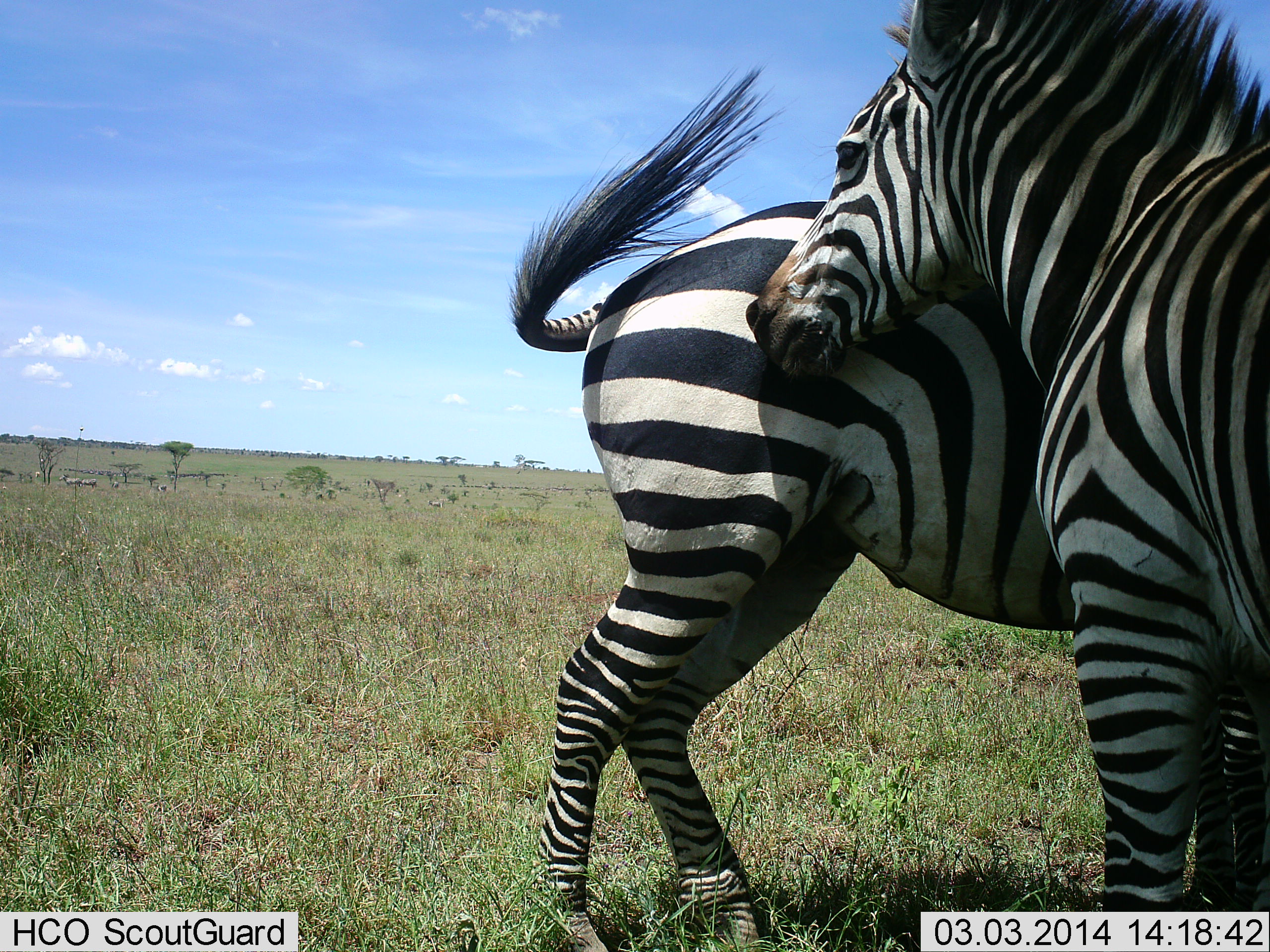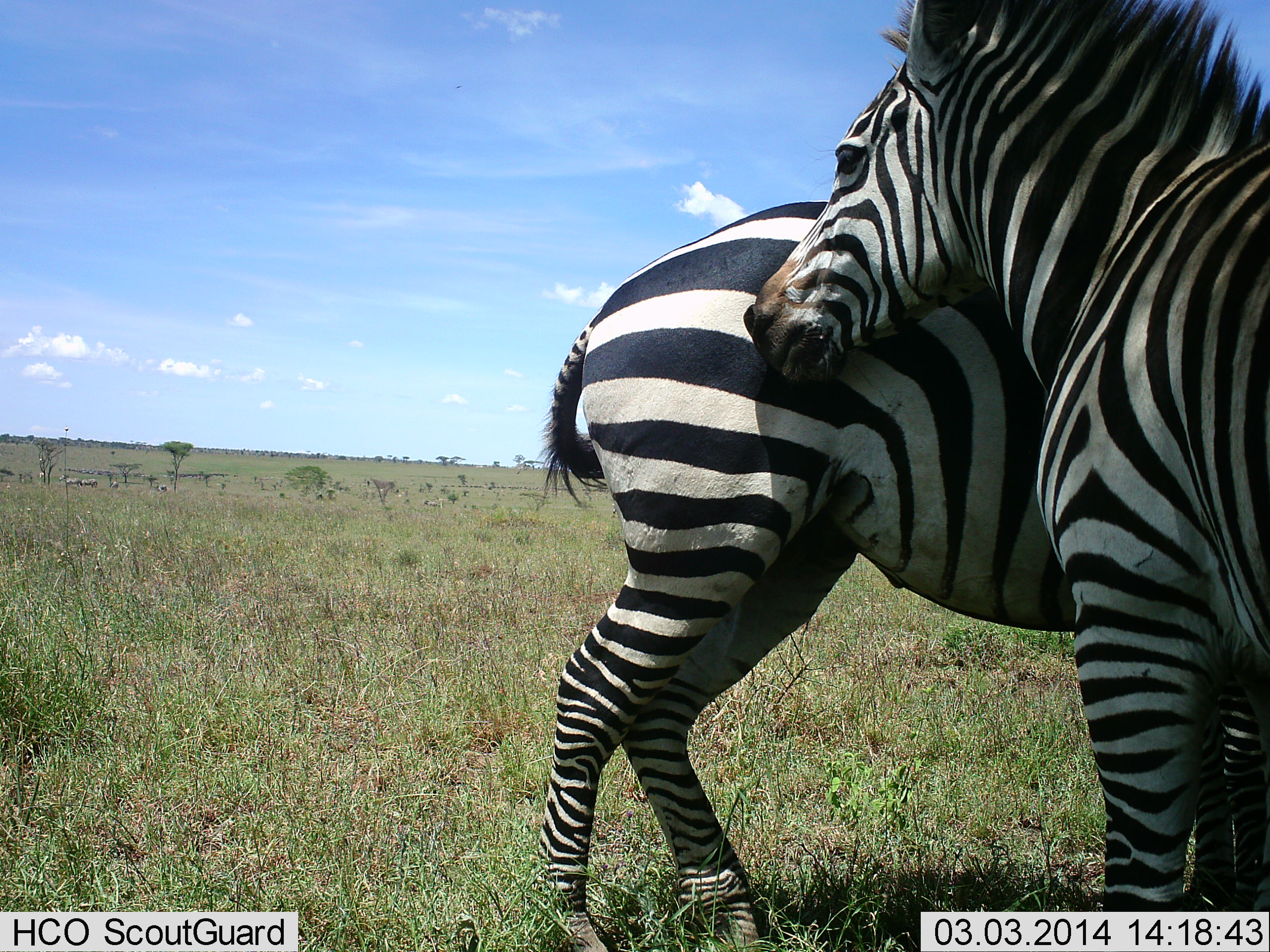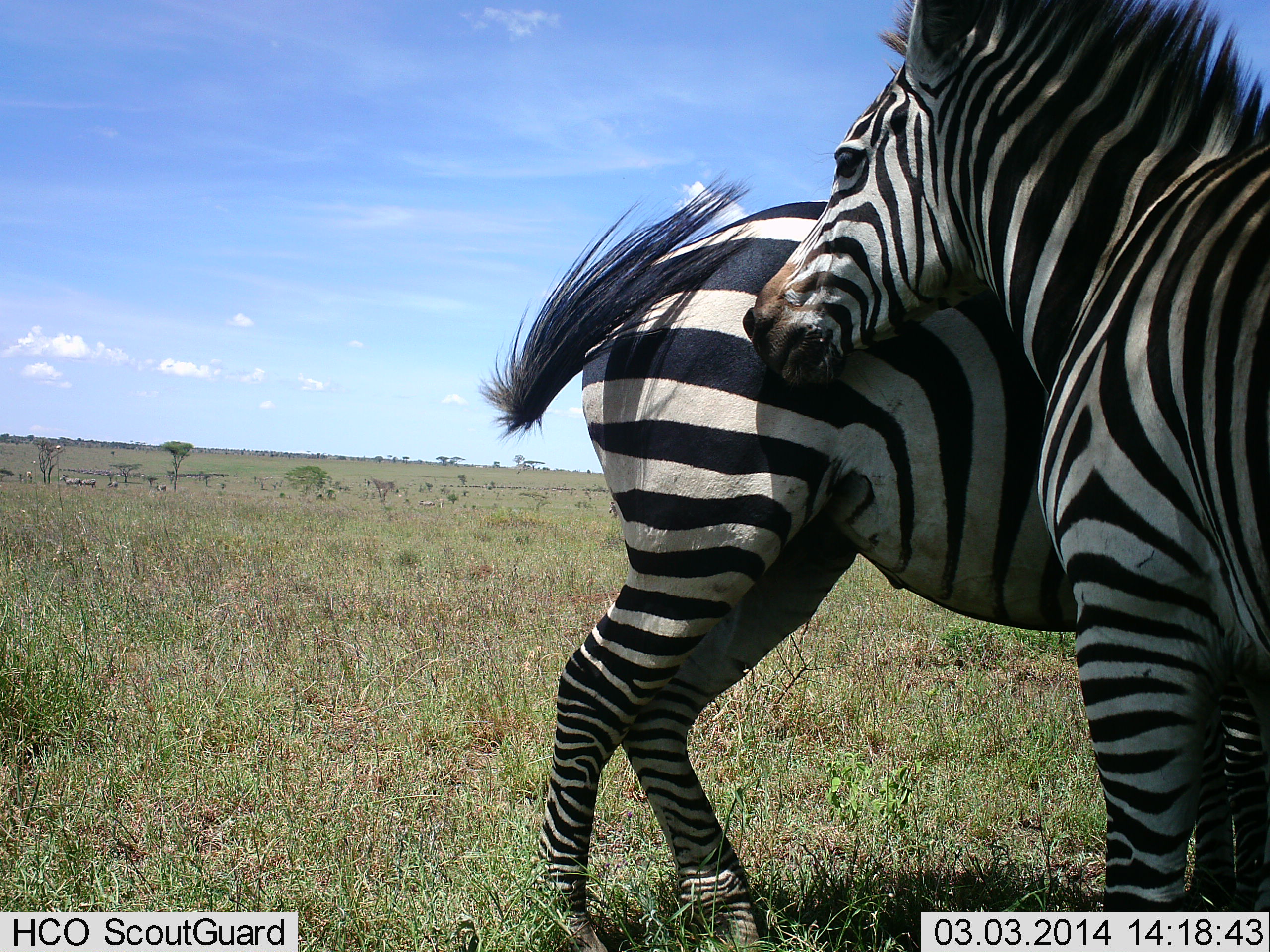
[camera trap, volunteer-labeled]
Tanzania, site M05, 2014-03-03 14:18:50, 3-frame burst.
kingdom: Animalia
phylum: Chordata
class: Mammalia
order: Perissodactyla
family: Equidae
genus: Equus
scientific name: Equus quagga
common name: plains zebra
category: zebra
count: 2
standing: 80%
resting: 0%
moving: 30%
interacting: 80%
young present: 10%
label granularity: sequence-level